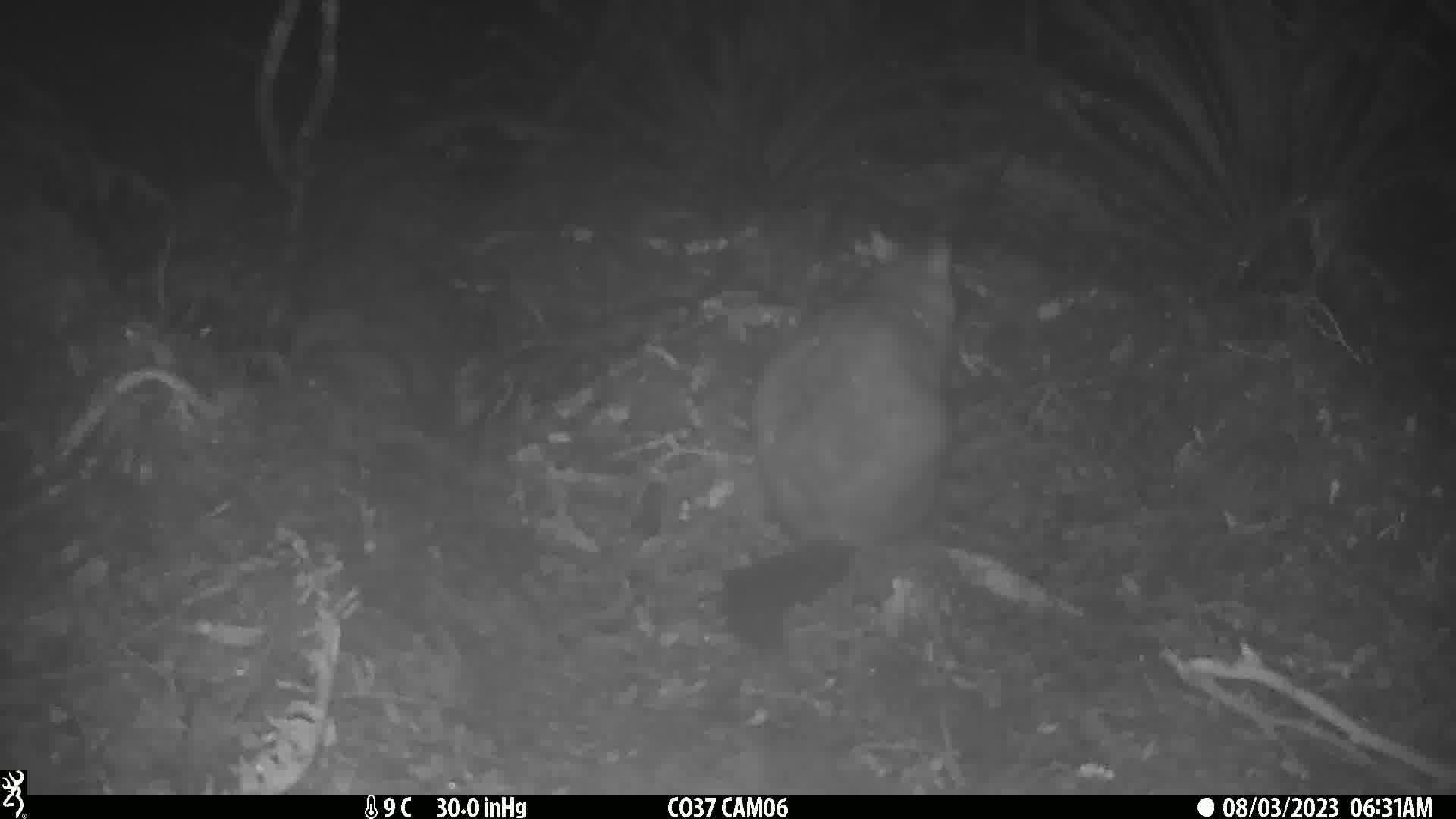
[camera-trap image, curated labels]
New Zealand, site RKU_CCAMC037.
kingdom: Animalia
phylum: Chordata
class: Mammalia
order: Diprotodontia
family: Phalangeridae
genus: Trichosurus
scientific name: Trichosurus vulpecula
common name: common brushtail possum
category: possum